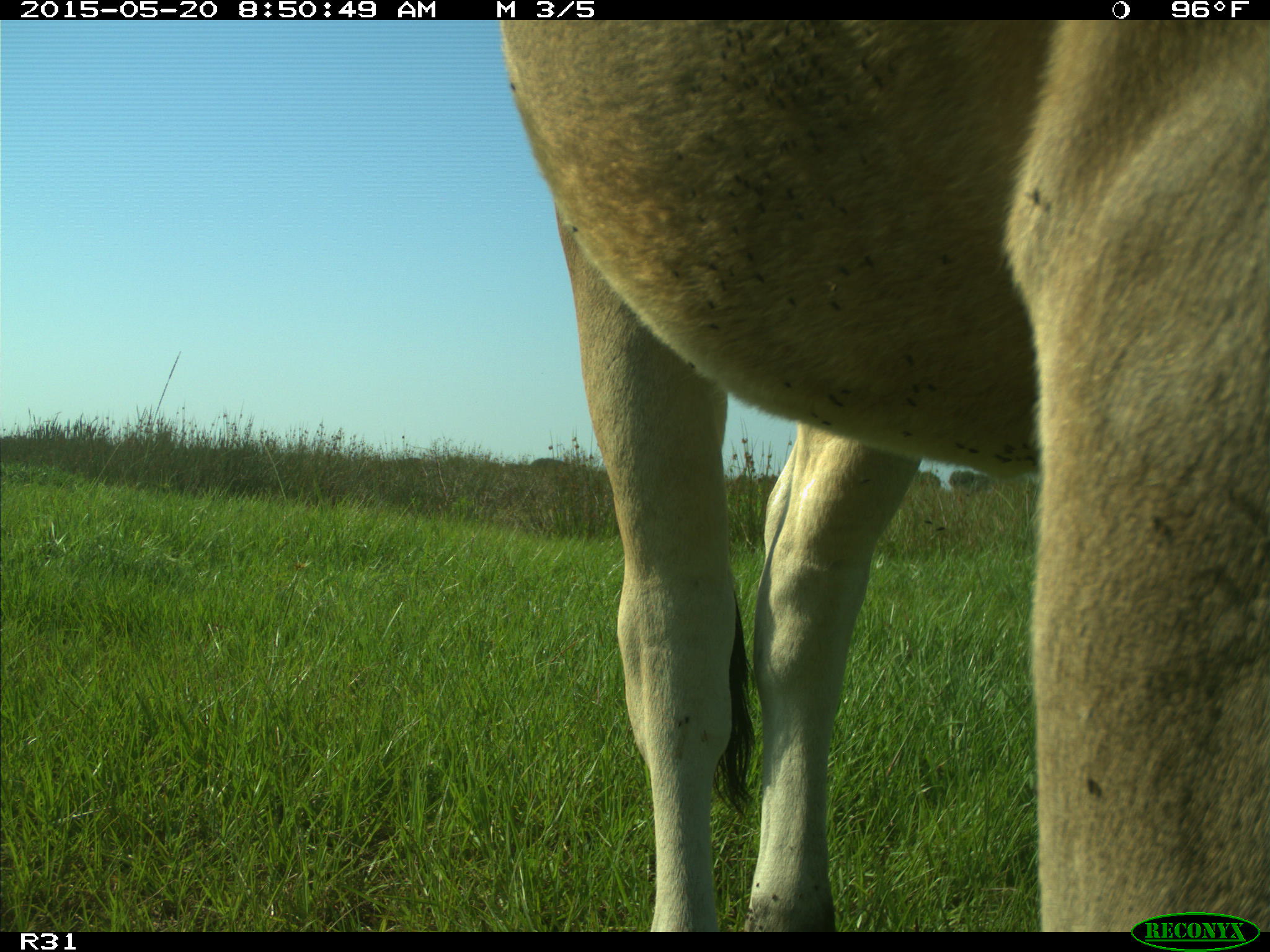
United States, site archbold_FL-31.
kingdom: Animalia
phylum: Chordata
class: Mammalia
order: Artiodactyla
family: Bovidae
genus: Bos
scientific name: Bos taurus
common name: domestic cow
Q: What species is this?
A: Bos taurus (domestic cow).